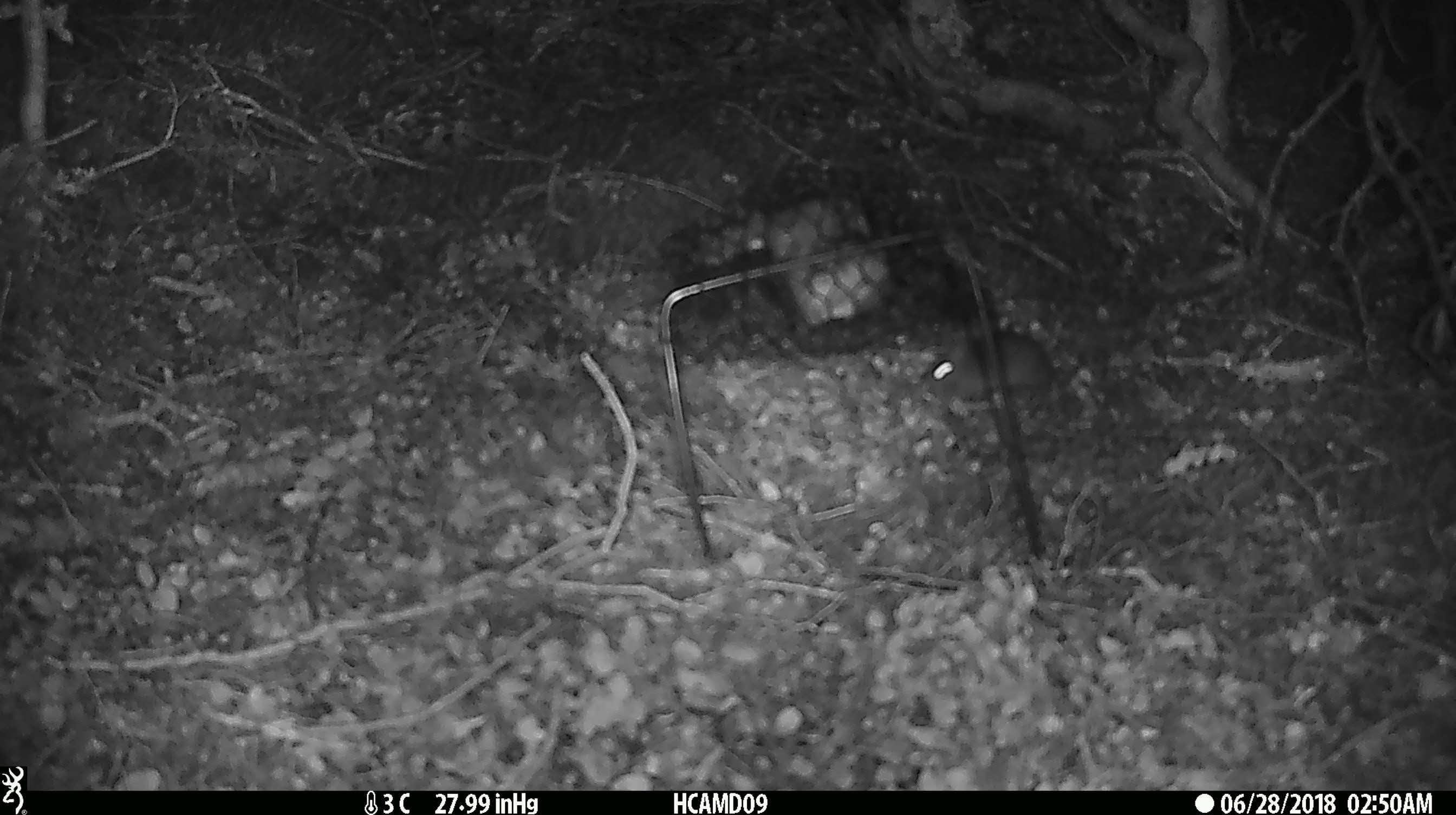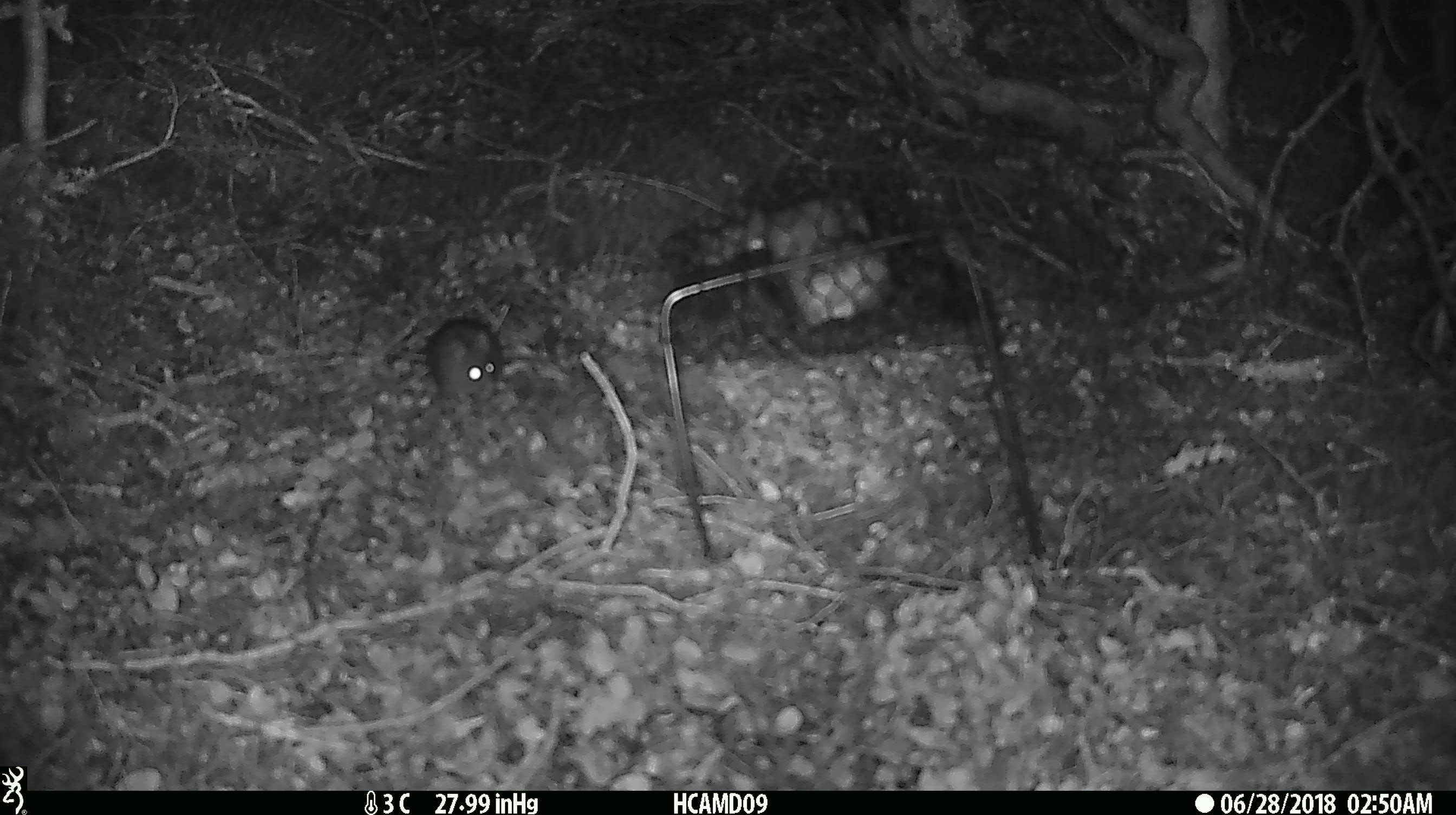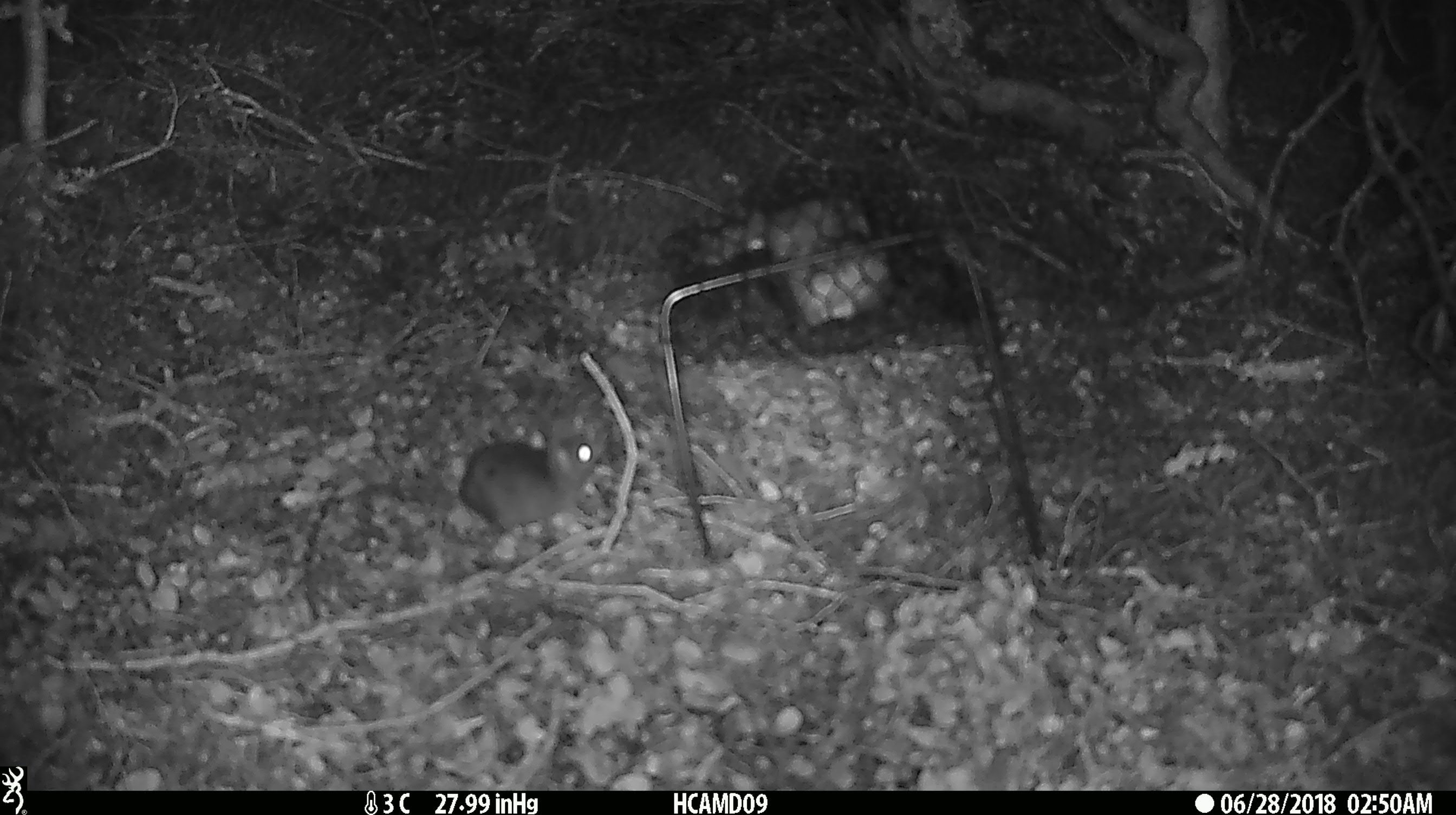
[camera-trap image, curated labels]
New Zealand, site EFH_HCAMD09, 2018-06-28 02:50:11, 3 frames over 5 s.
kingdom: Animalia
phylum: Chordata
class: Mammalia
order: Rodentia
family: Muridae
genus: Mus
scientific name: Mus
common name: mouse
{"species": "mouse (Mus)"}